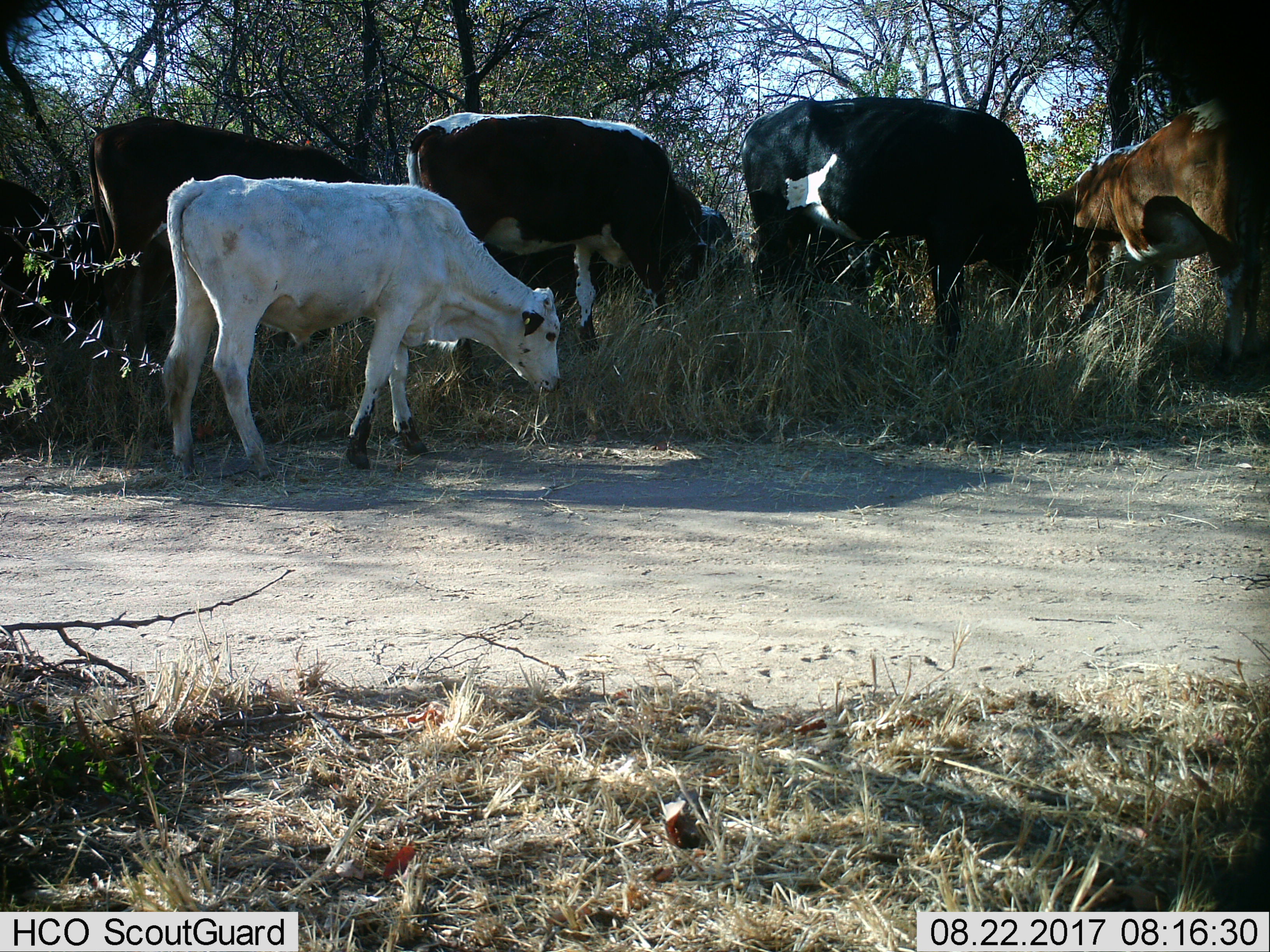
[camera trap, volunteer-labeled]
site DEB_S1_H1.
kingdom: Animalia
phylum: Chordata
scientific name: Vertebrata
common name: domestic animal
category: domesticanimal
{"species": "domesticanimal (domestic animal) (Vertebrata)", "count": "7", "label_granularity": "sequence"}